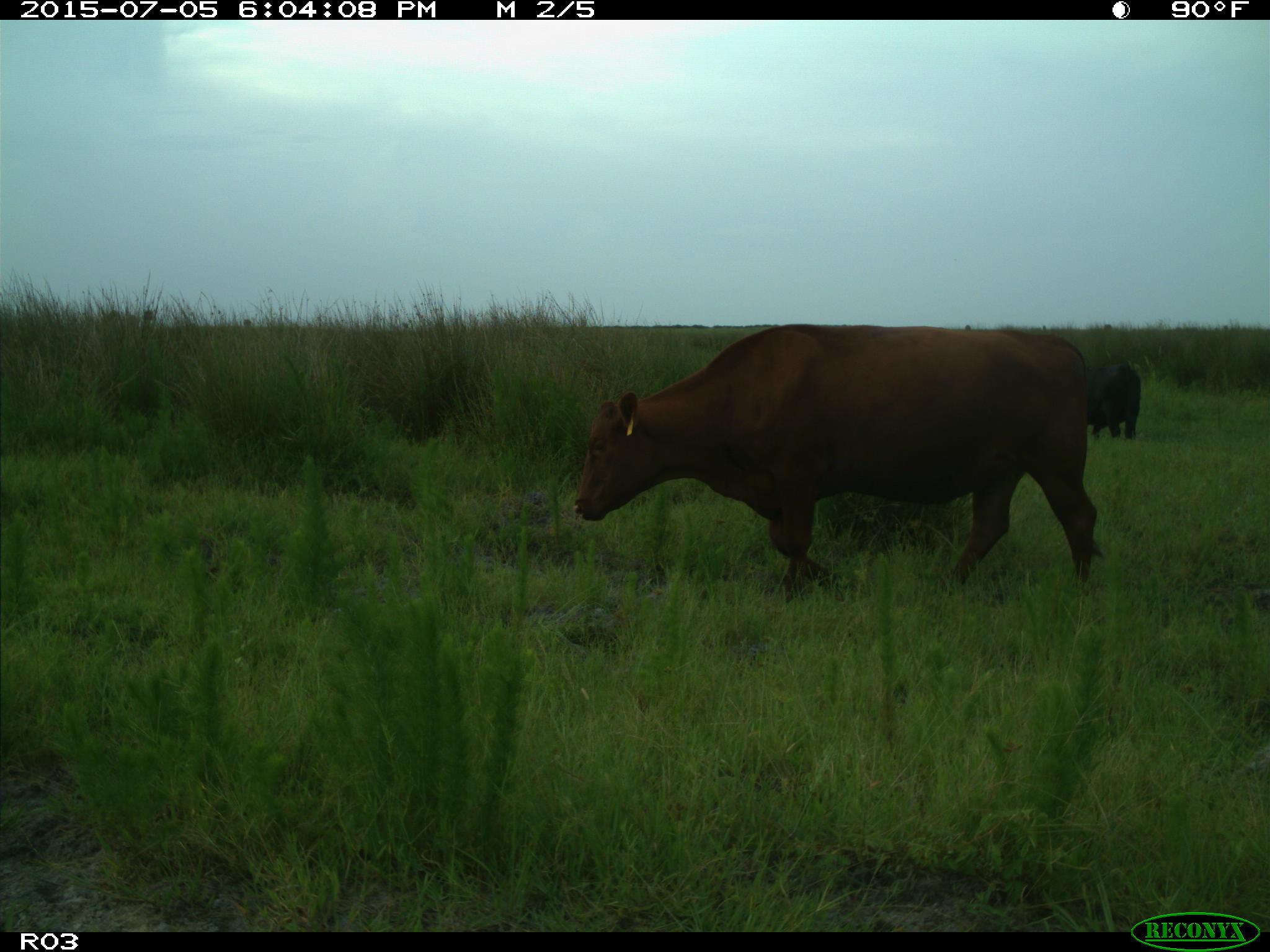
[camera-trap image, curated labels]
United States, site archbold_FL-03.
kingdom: Animalia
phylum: Chordata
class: Mammalia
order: Artiodactyla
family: Bovidae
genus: Bos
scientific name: Bos taurus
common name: domestic cow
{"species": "Bos taurus (domestic cow)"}